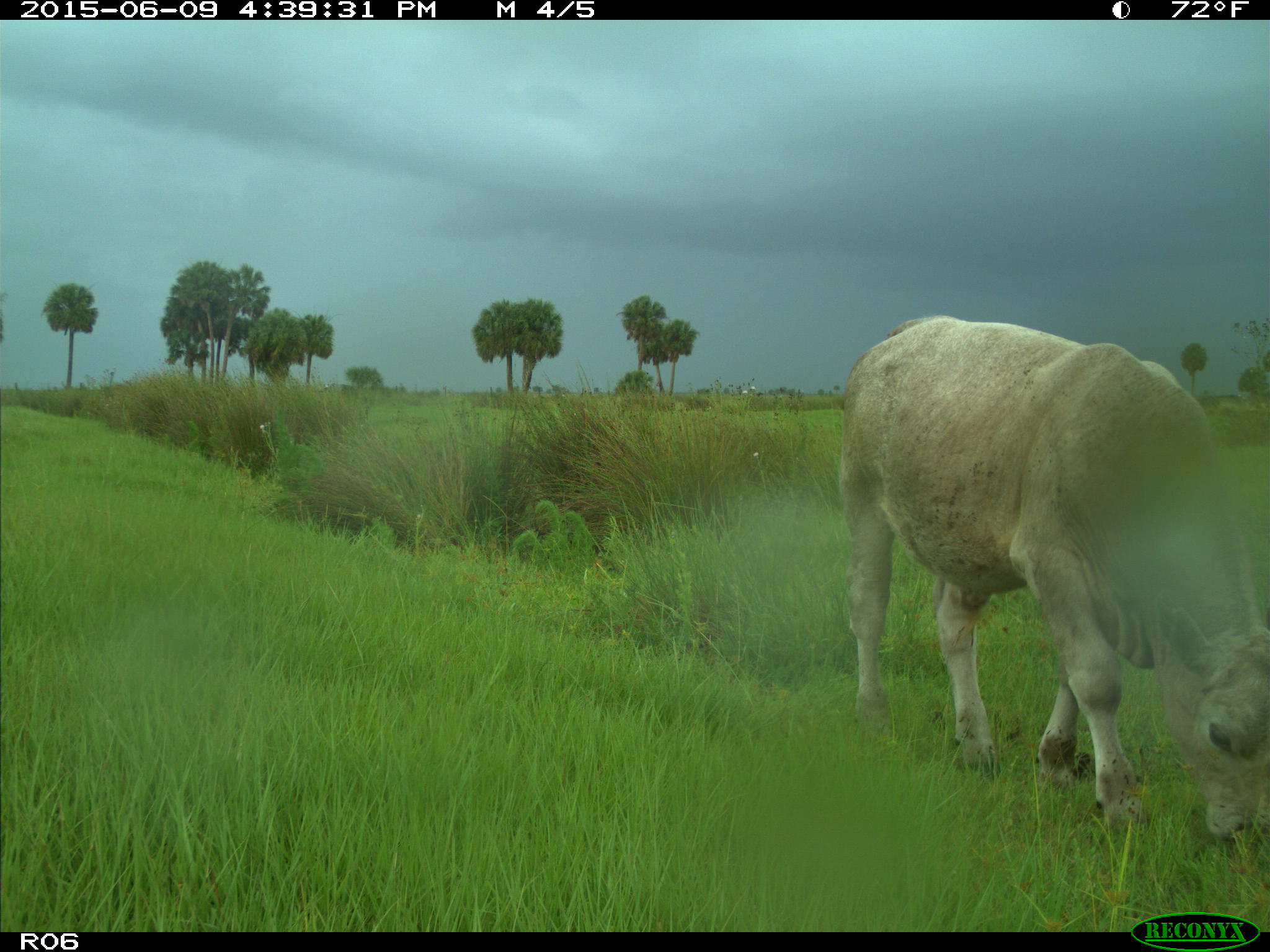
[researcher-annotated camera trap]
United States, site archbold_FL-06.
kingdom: Animalia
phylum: Chordata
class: Mammalia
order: Artiodactyla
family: Bovidae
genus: Bos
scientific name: Bos taurus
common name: domestic cow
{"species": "Bos taurus (domestic cow)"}